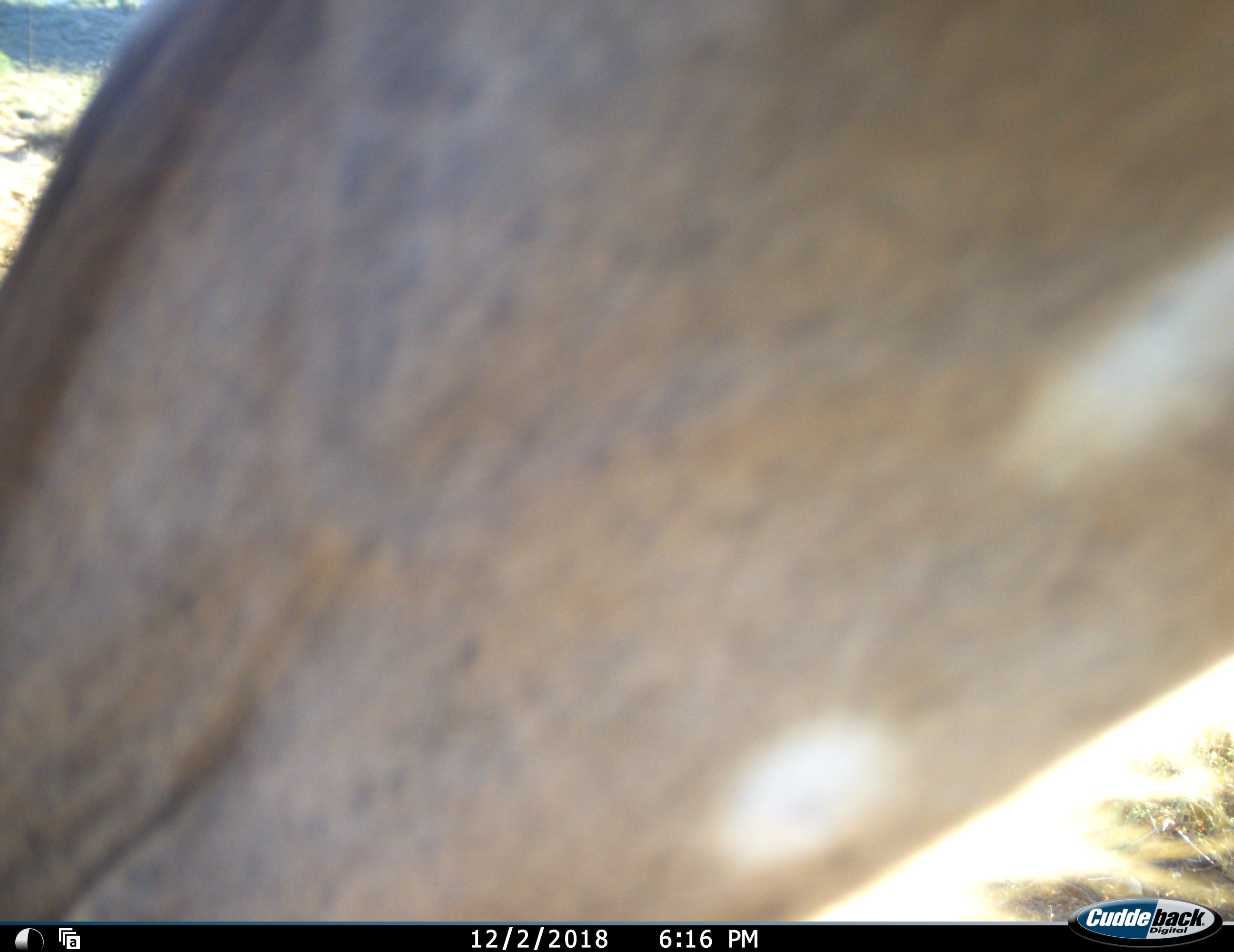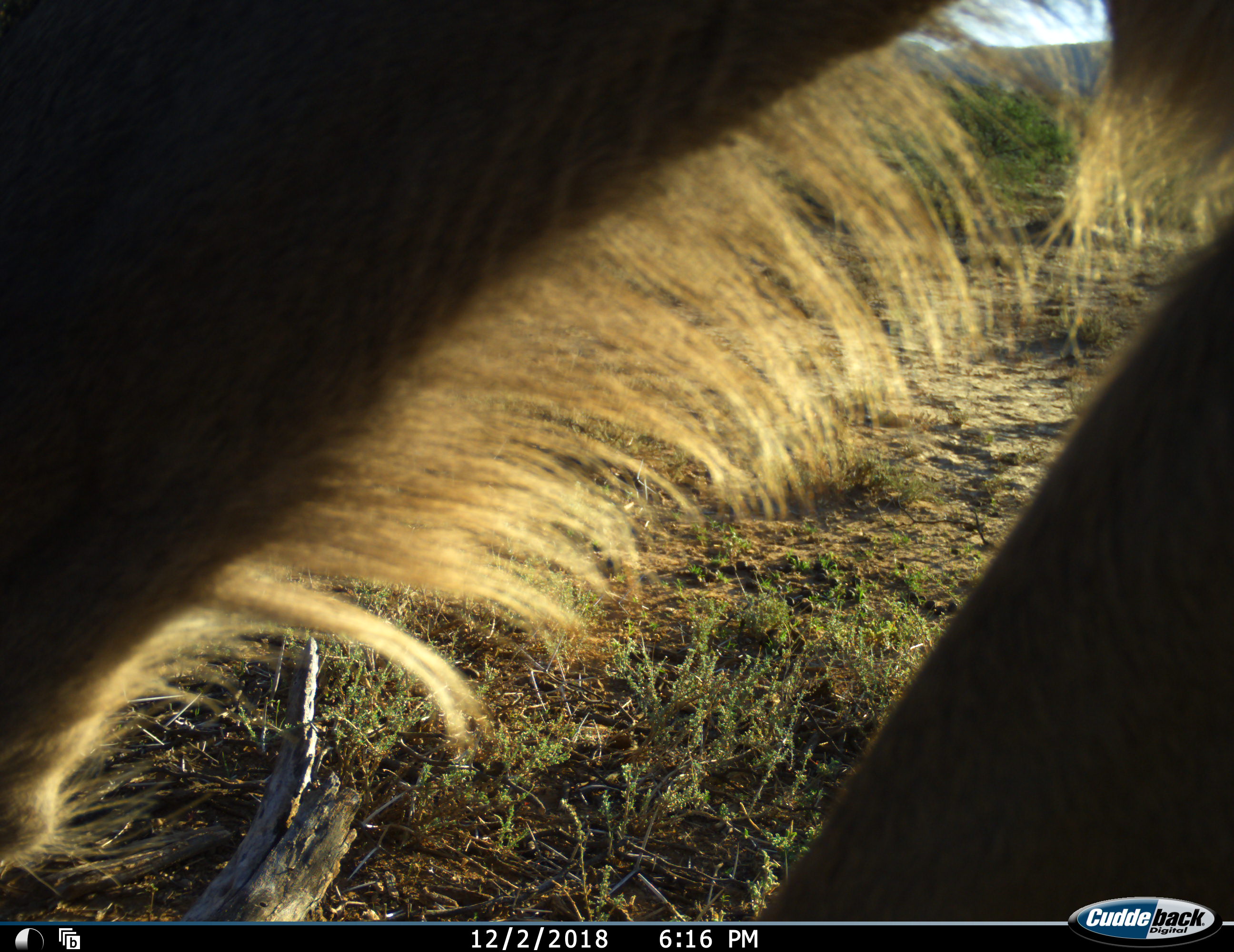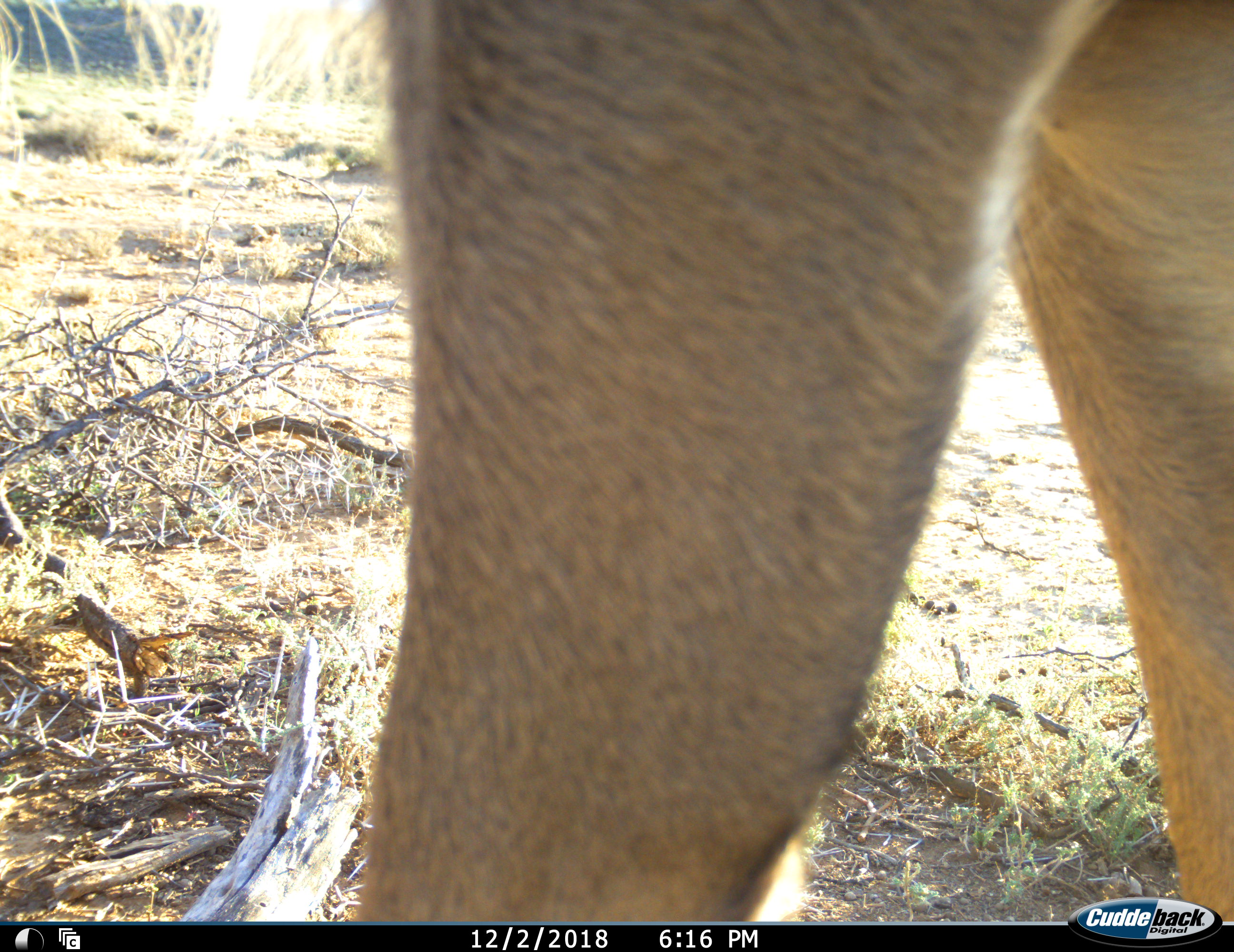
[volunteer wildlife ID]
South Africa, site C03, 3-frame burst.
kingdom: Animalia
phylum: Chordata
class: Mammalia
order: Artiodactyla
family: Bovidae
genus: Tragelaphus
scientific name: Tragelaphus strepsiceros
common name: greater kudu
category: kudu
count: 1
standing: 40%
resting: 0%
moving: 80%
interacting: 0%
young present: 0%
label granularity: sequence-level